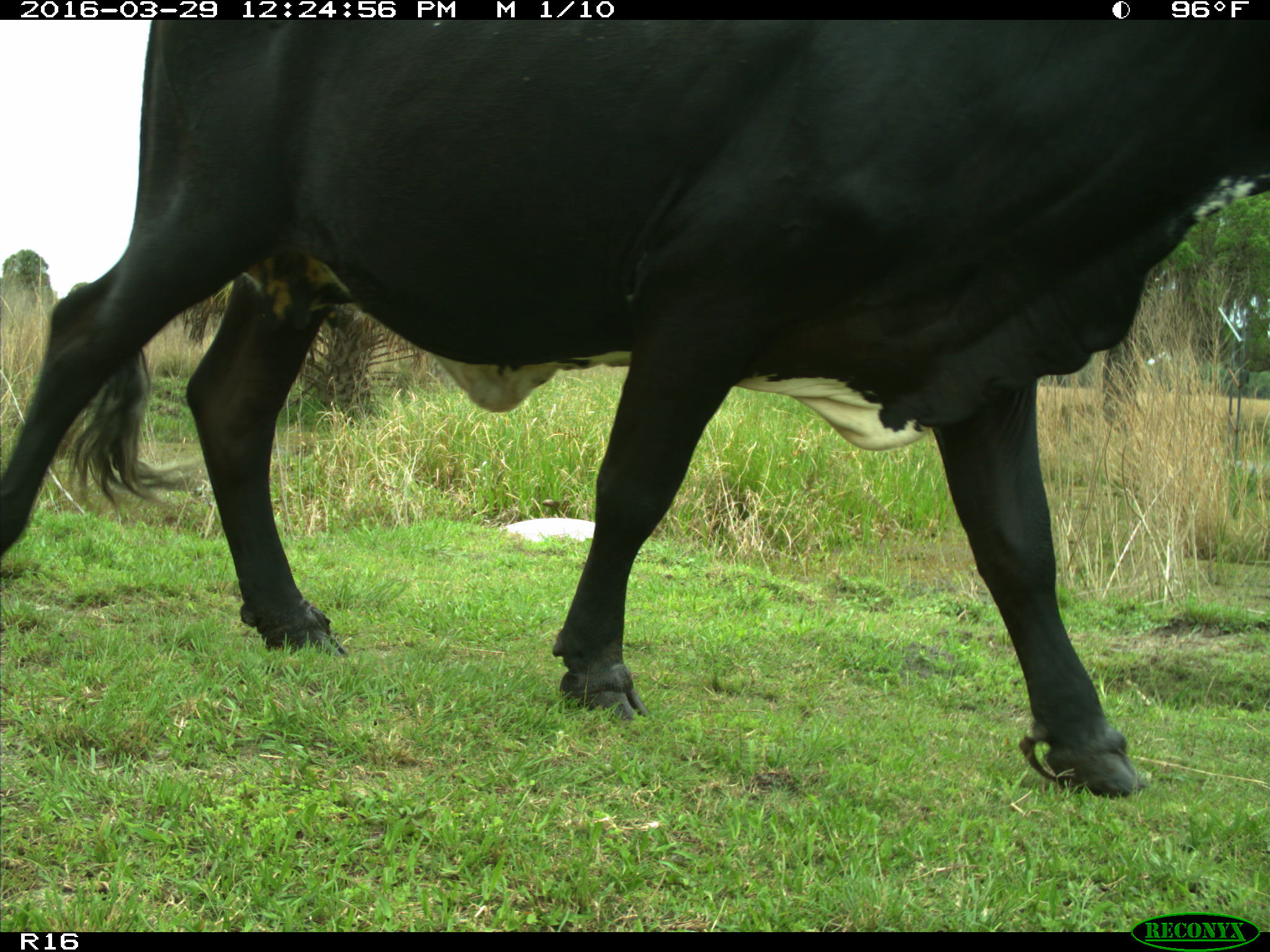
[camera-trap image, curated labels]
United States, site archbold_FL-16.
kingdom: Animalia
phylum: Chordata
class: Mammalia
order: Artiodactyla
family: Bovidae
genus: Bos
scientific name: Bos taurus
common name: domestic cow